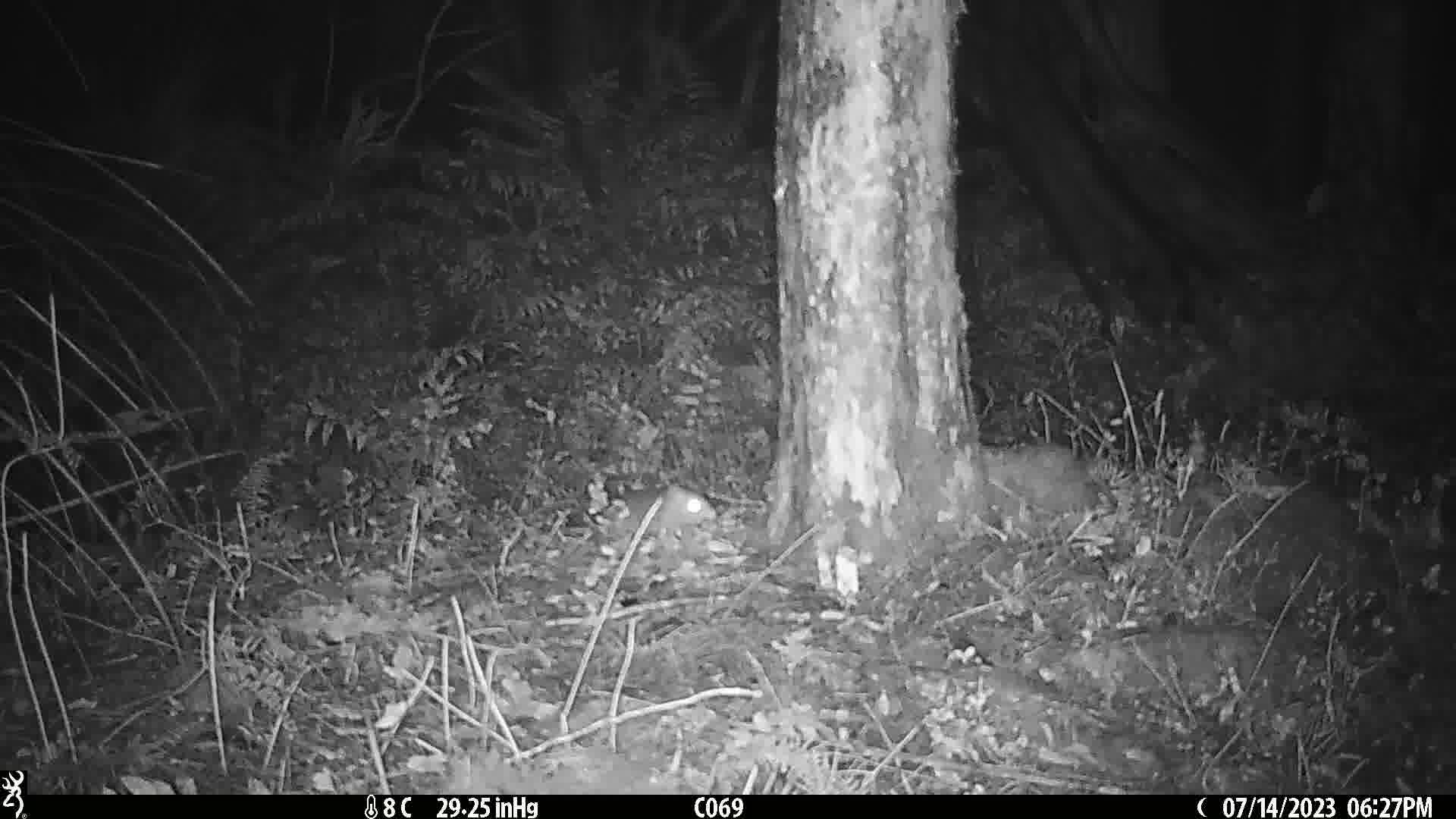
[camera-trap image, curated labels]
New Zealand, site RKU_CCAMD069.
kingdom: Animalia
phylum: Chordata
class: Mammalia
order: Rodentia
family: Muridae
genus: Rattus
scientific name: Rattus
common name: rat